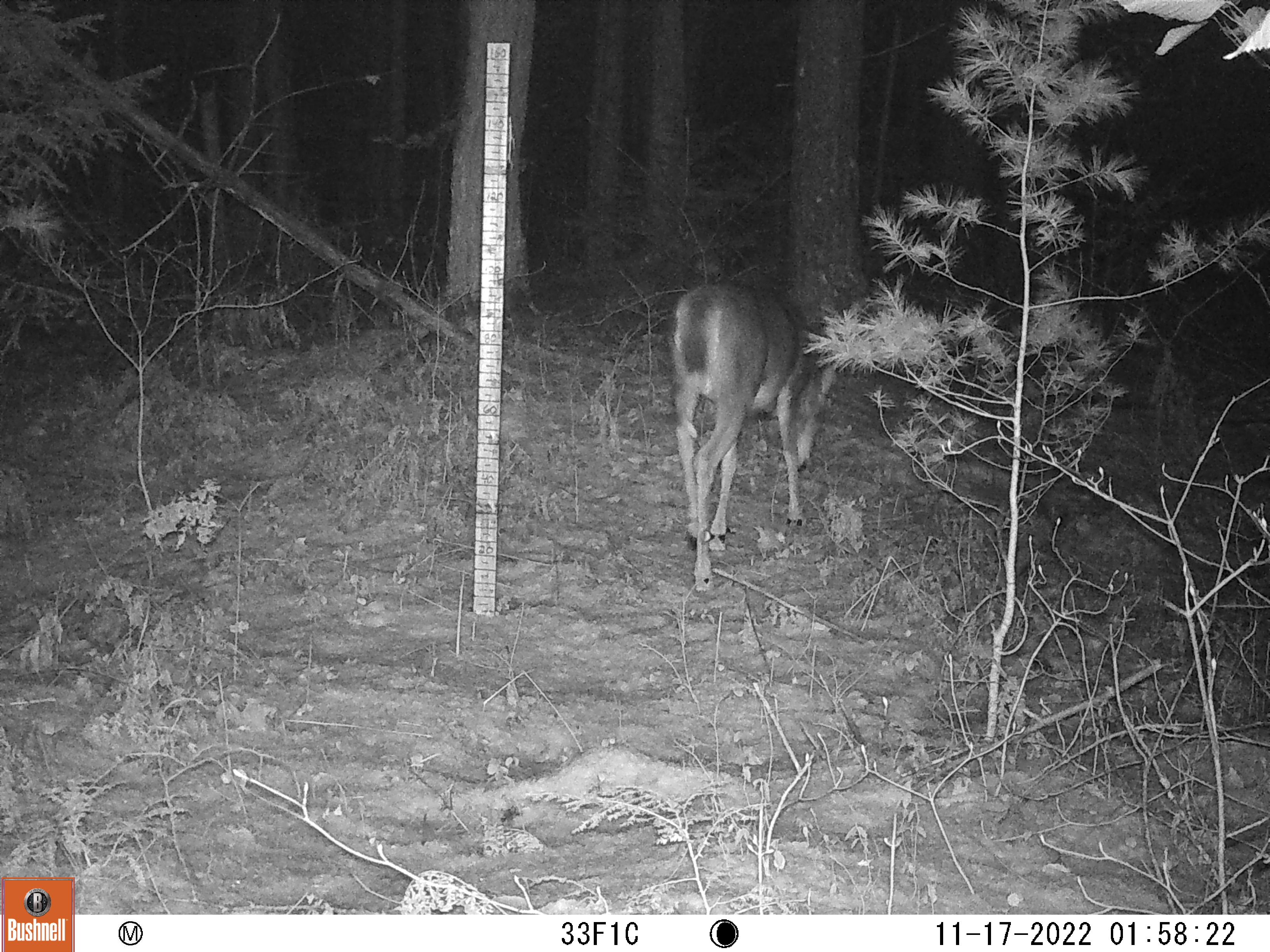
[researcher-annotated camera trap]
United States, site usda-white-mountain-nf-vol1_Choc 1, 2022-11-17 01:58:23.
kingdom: Animalia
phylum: Chordata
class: Mammalia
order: Artiodactyla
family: Cervidae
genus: Odocoileus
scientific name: Odocoileus virginianus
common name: white-tailed deer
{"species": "white-tailed deer (Odocoileus virginianus)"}